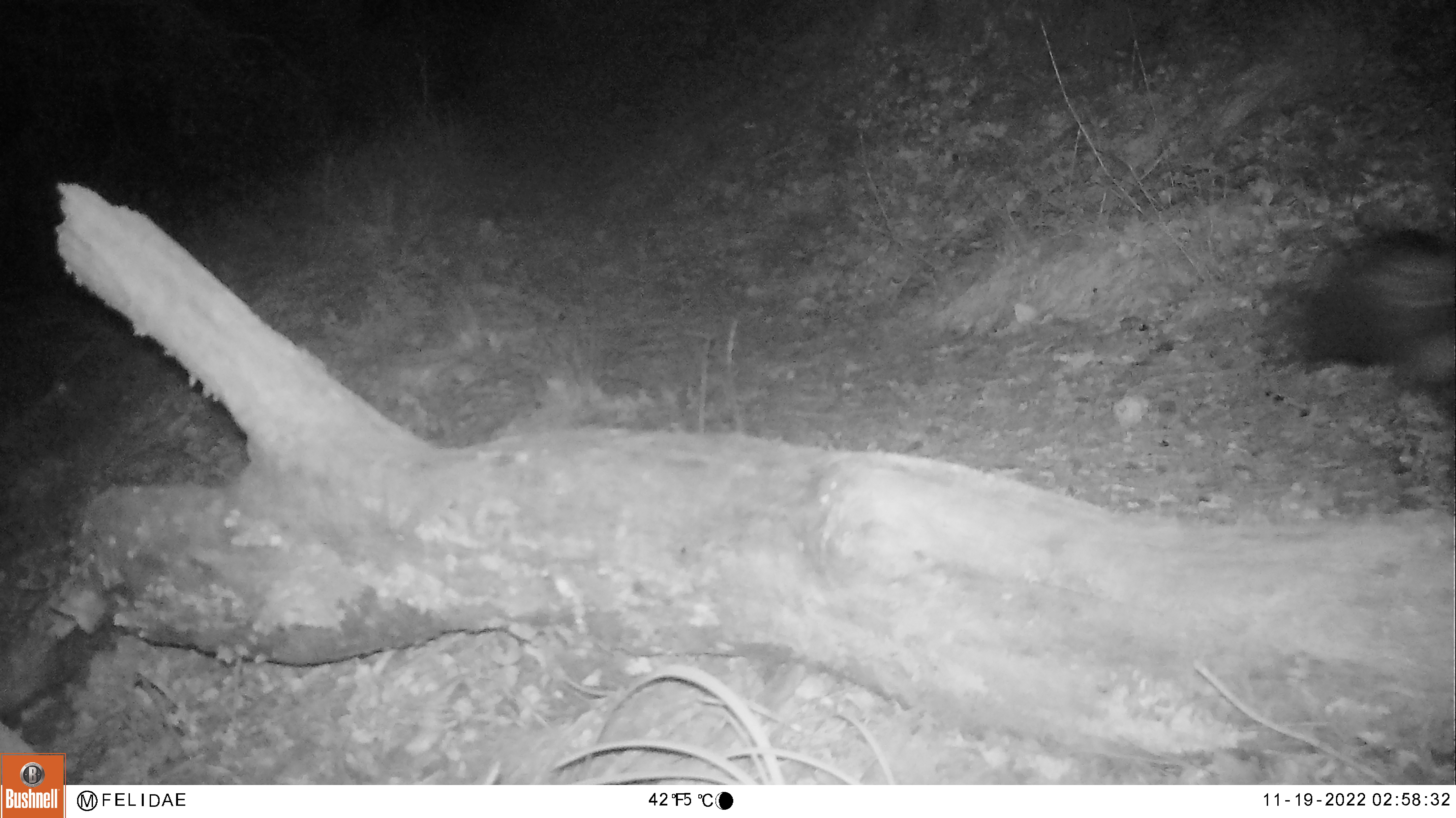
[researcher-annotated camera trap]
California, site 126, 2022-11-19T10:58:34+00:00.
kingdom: Animalia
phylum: Chordata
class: Mammalia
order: Carnivora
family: Mephitidae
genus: Mephitis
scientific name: Mephitis mephitis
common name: striped skunk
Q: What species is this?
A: Striped skunk (Mephitis mephitis).